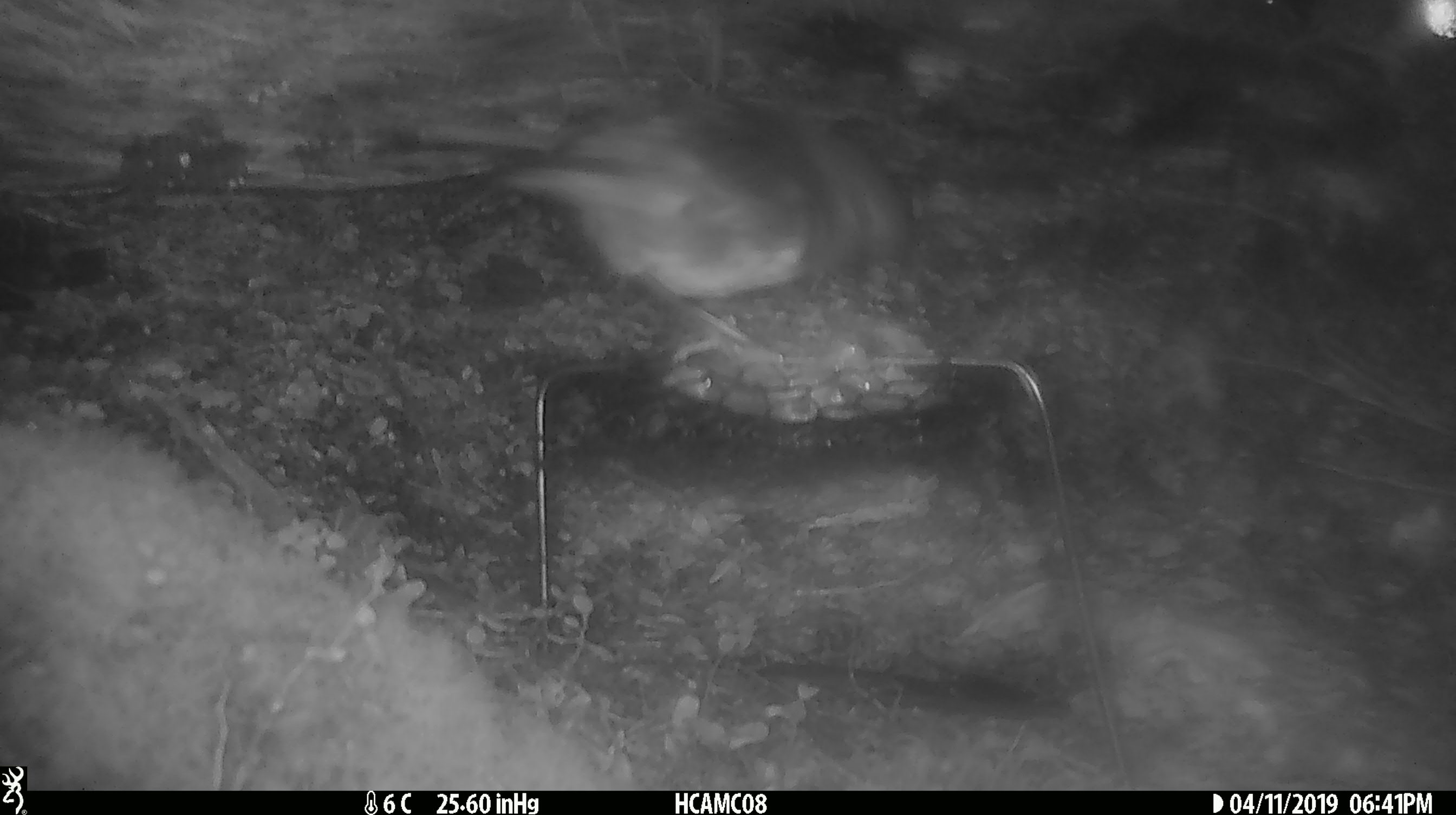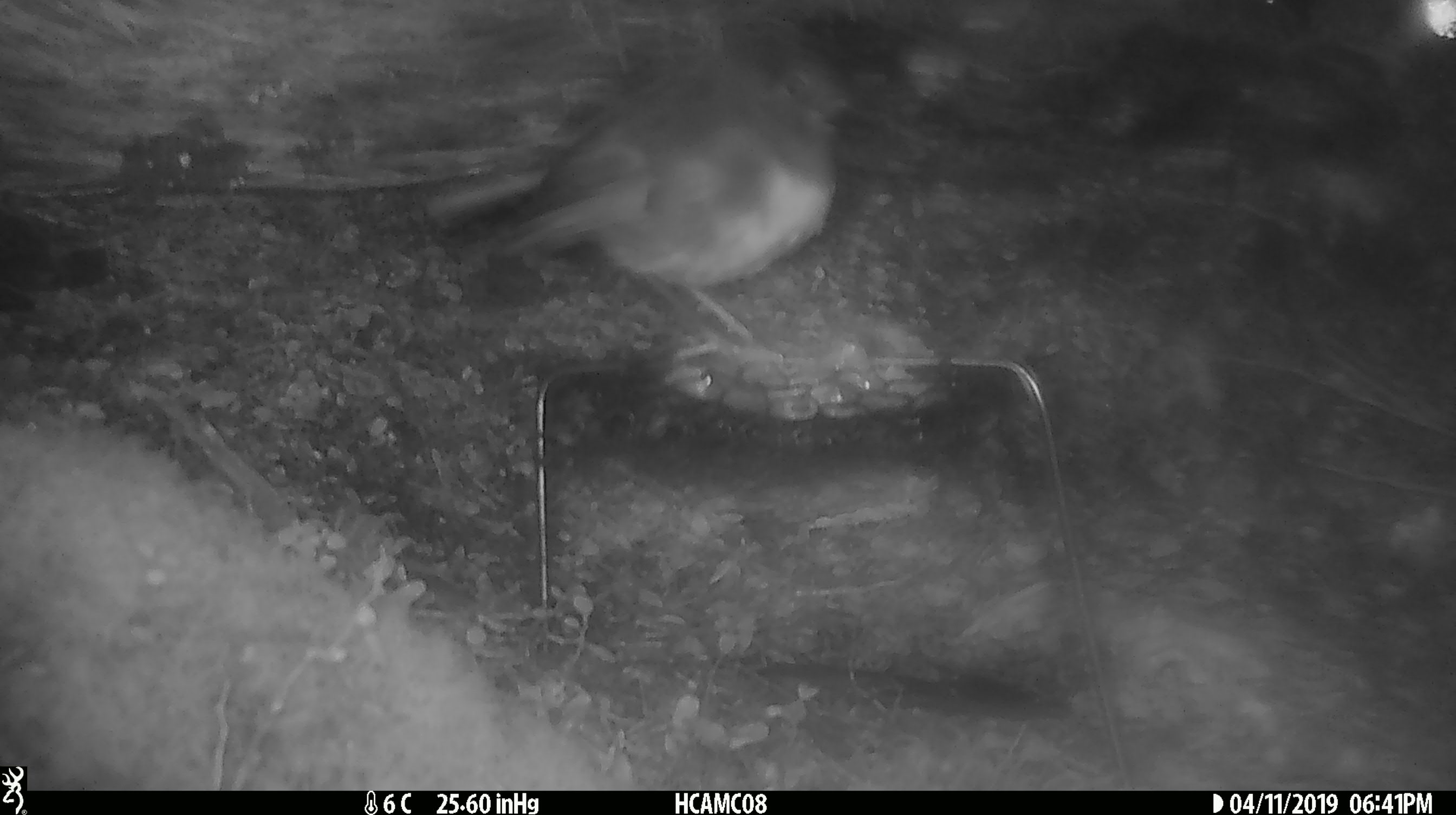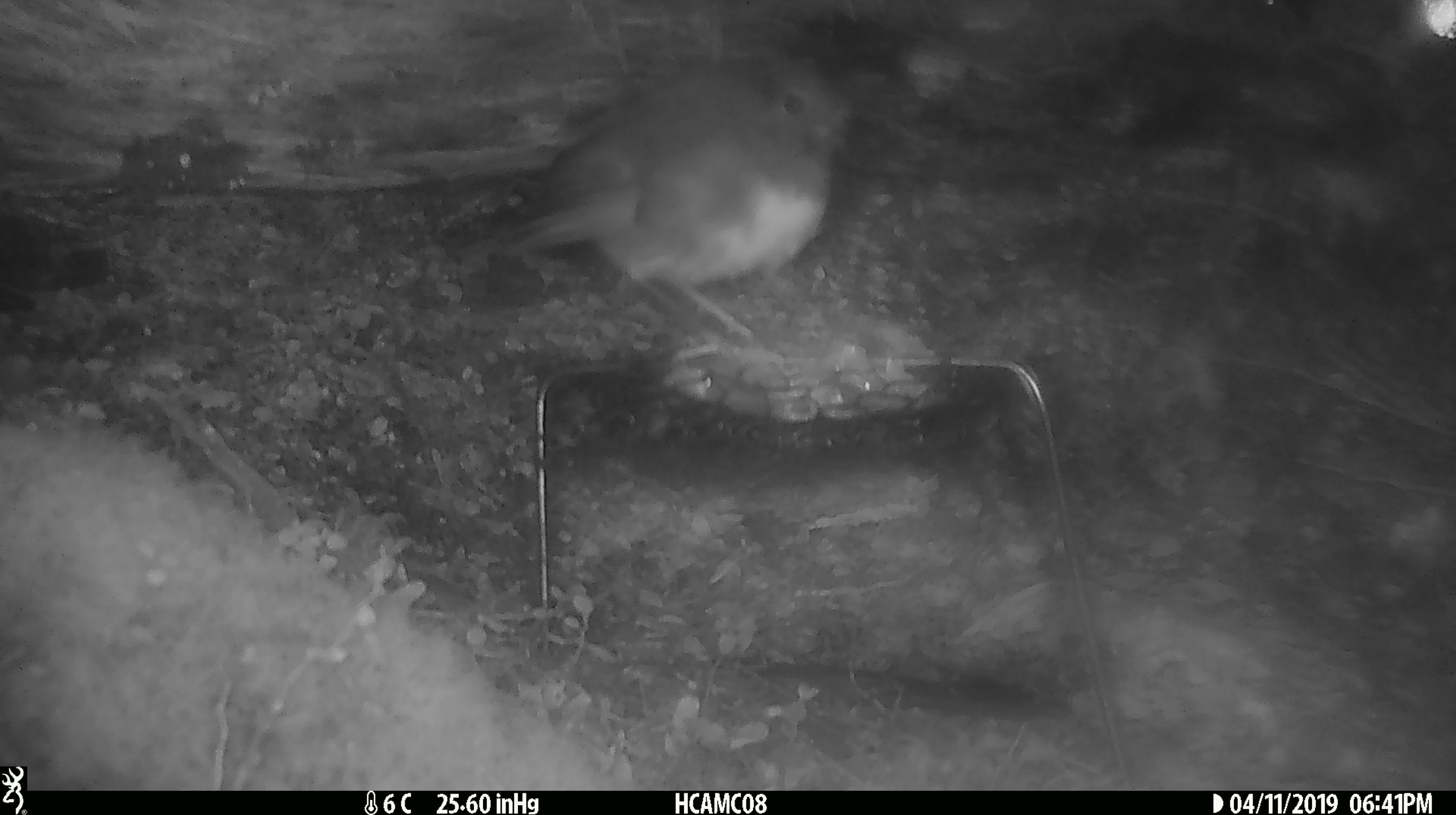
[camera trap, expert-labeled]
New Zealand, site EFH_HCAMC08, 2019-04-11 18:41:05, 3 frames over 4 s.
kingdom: Animalia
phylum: Chordata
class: Aves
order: Passeriformes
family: Petroicidae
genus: Petroica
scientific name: Petroica australis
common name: new zealand robin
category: robin